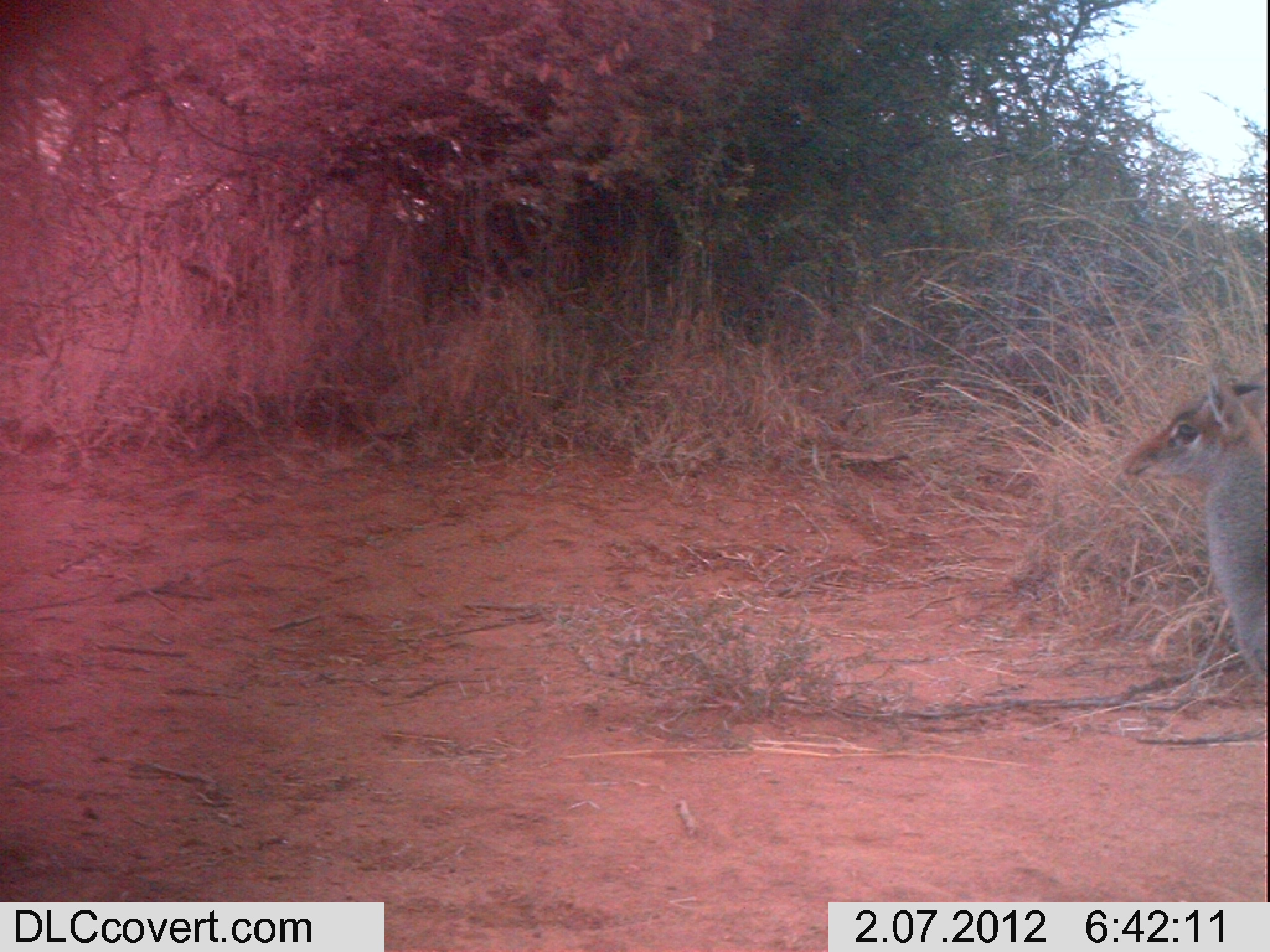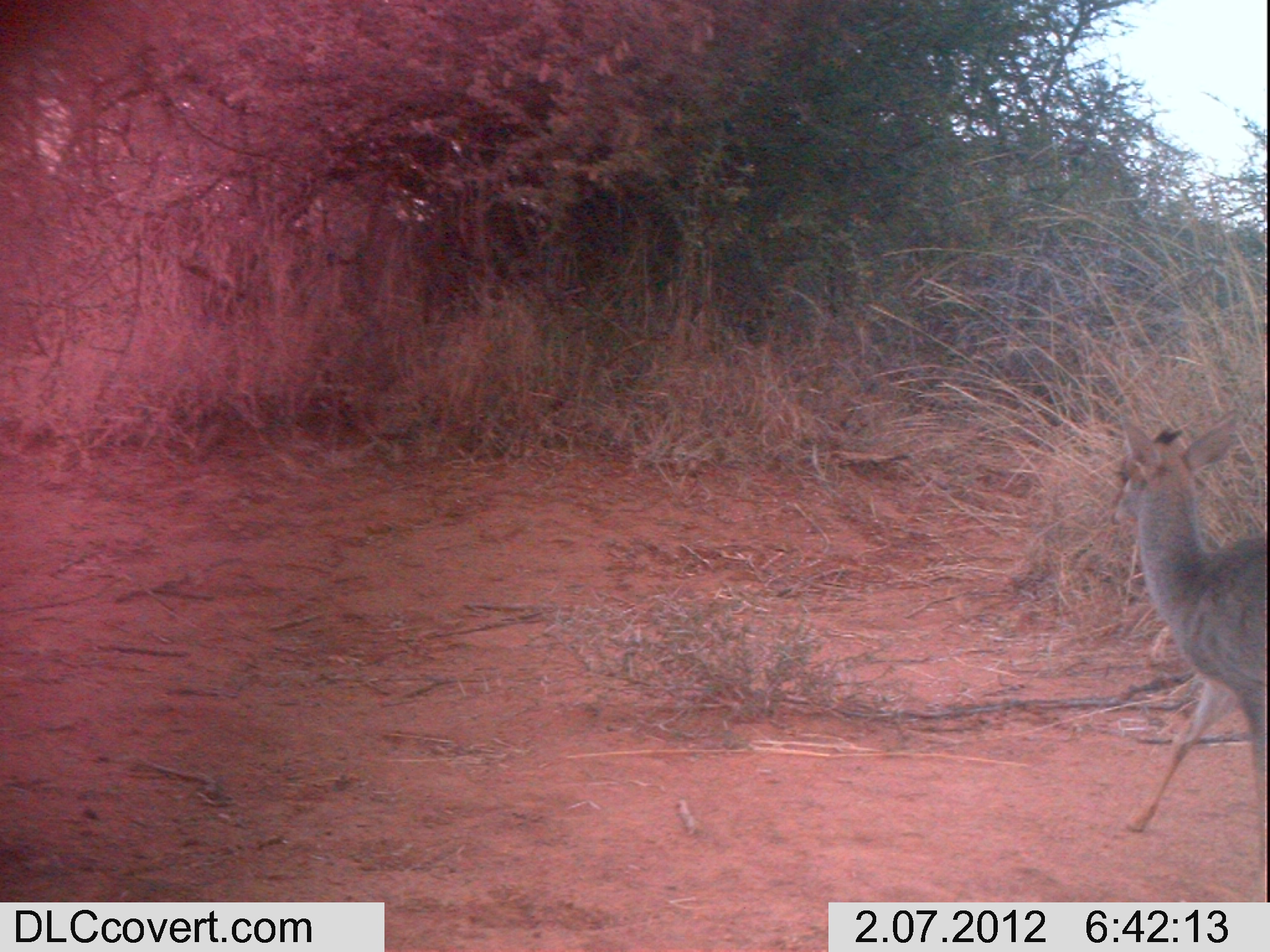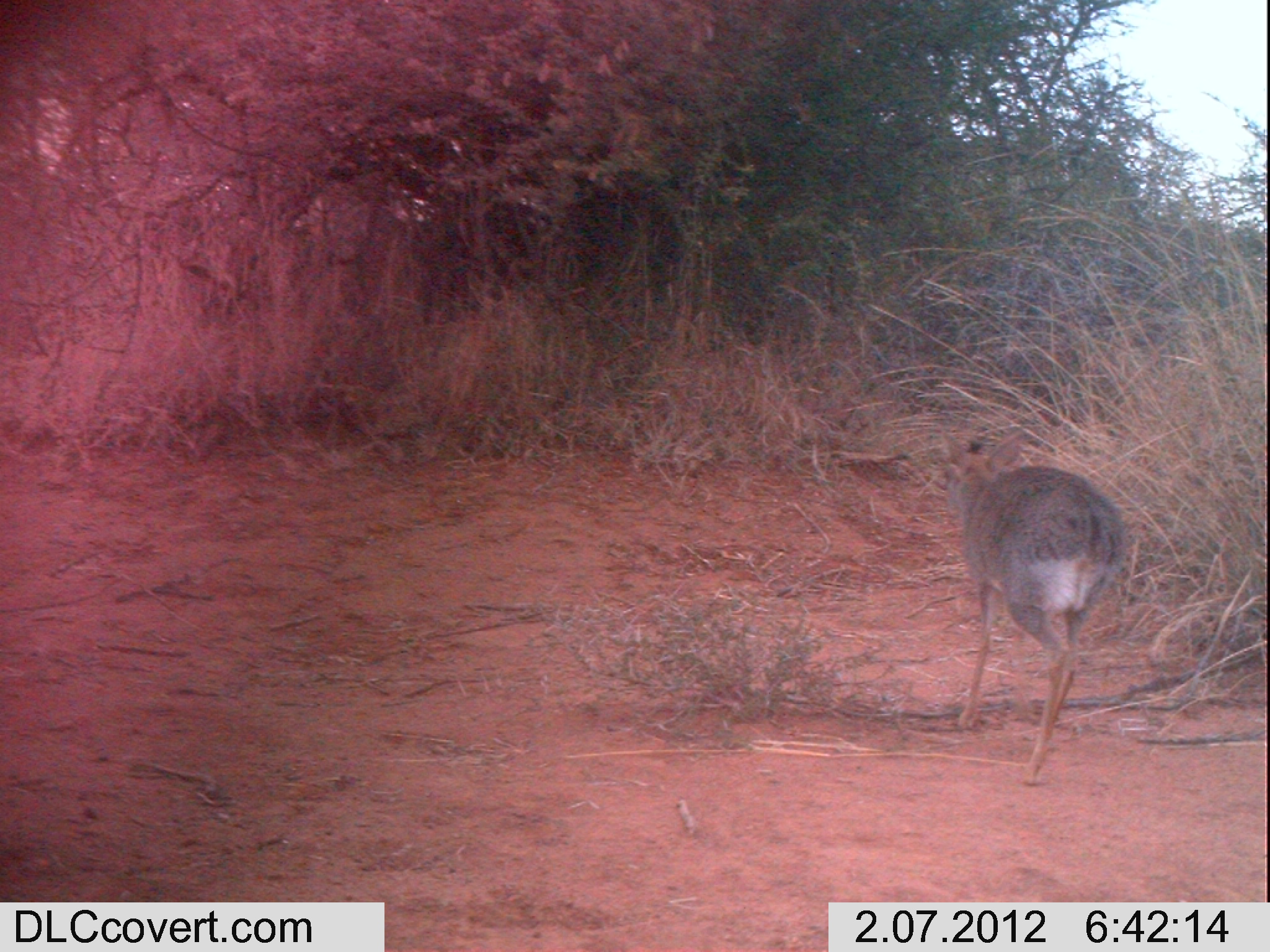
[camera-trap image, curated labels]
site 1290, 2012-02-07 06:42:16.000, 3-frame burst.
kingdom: Animalia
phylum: Chordata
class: Mammalia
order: Artiodactyla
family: Bovidae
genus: Madoqua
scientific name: Madoqua guentheri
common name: günther's dik-dik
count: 1